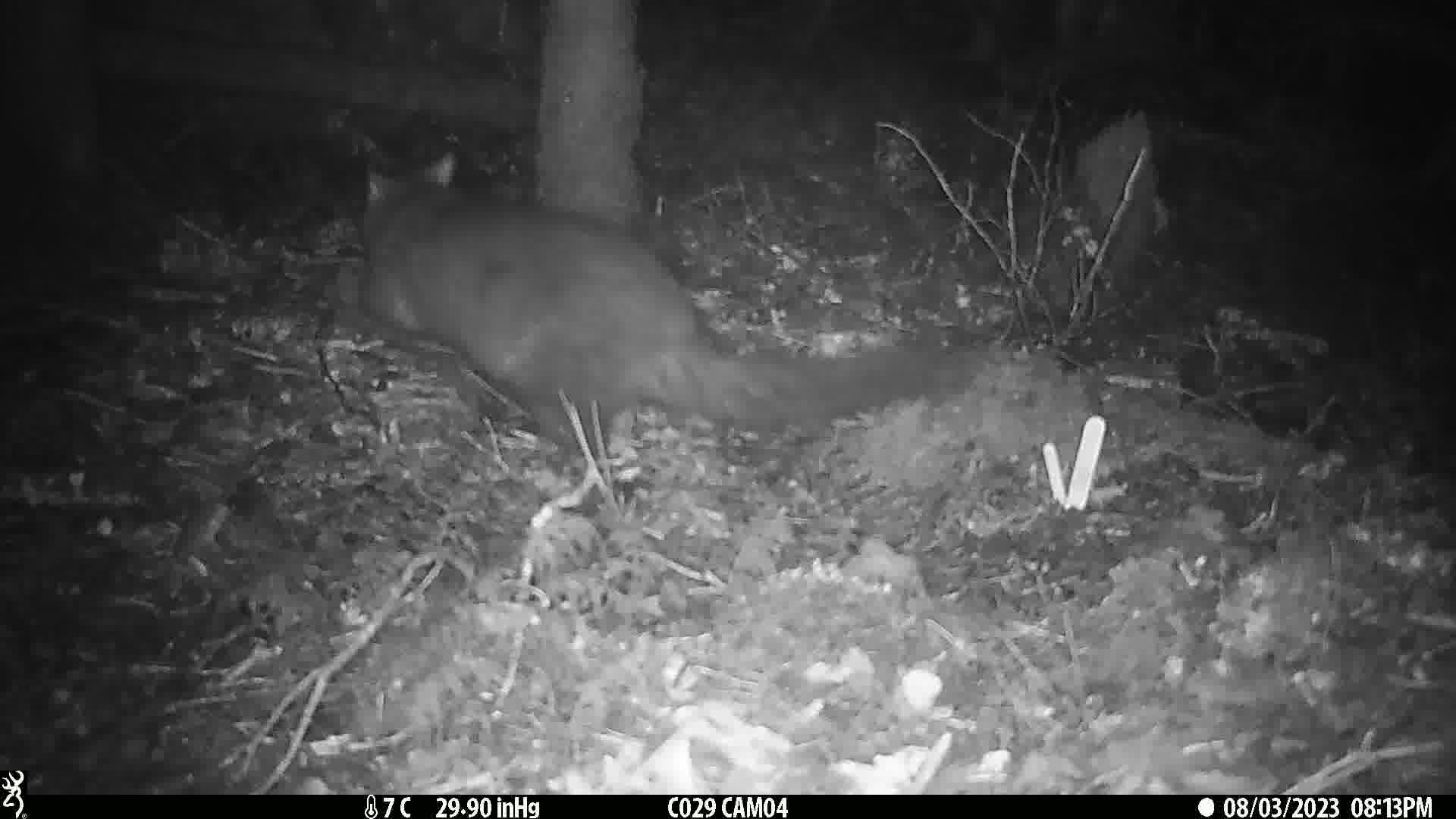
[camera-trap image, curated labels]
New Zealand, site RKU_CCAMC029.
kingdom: Animalia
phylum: Chordata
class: Mammalia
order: Diprotodontia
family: Phalangeridae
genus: Trichosurus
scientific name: Trichosurus vulpecula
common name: common brushtail possum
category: possum